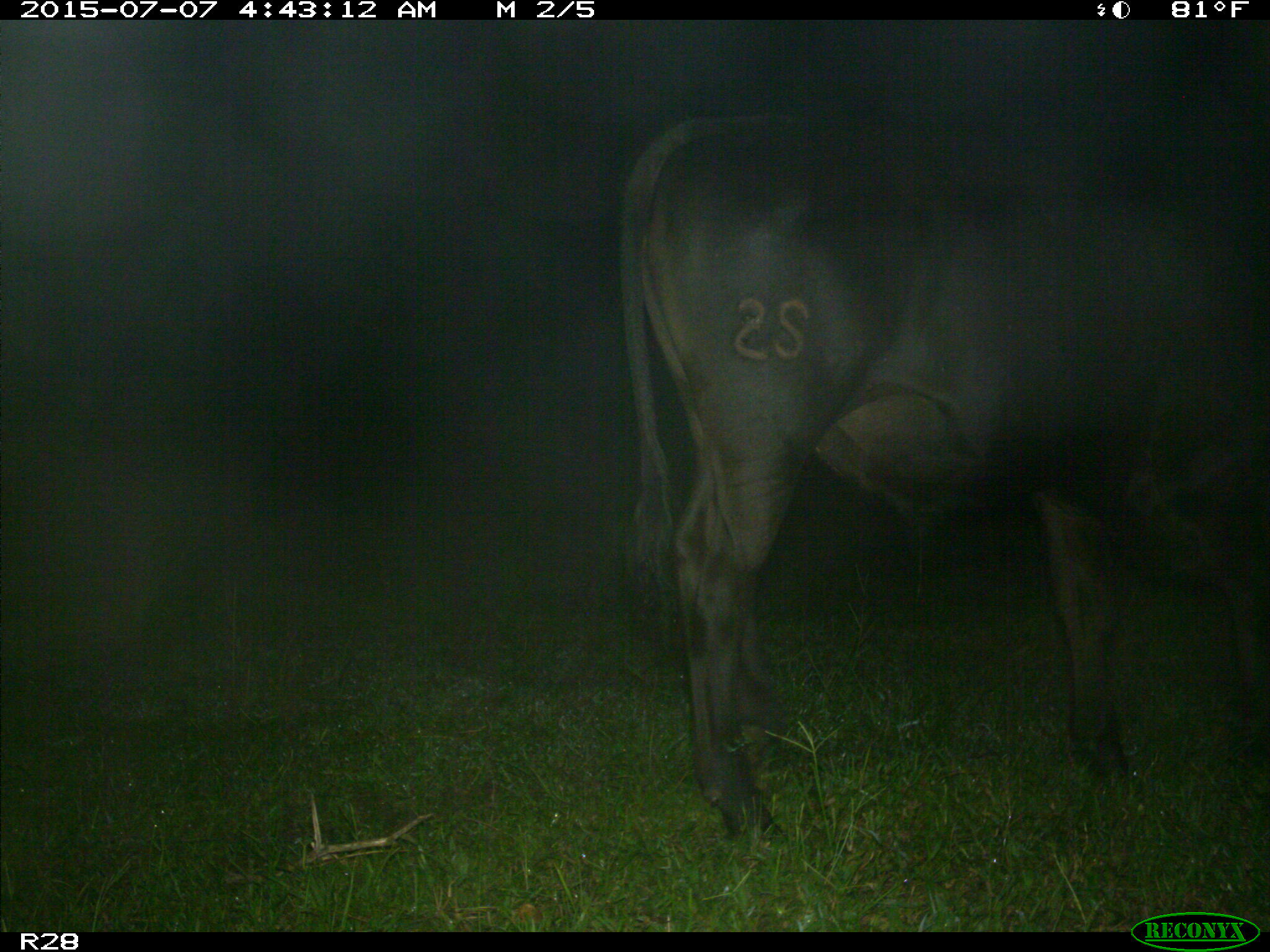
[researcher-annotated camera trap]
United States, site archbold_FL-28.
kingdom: Animalia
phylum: Chordata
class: Mammalia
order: Artiodactyla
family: Bovidae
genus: Bos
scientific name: Bos taurus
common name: domestic cow